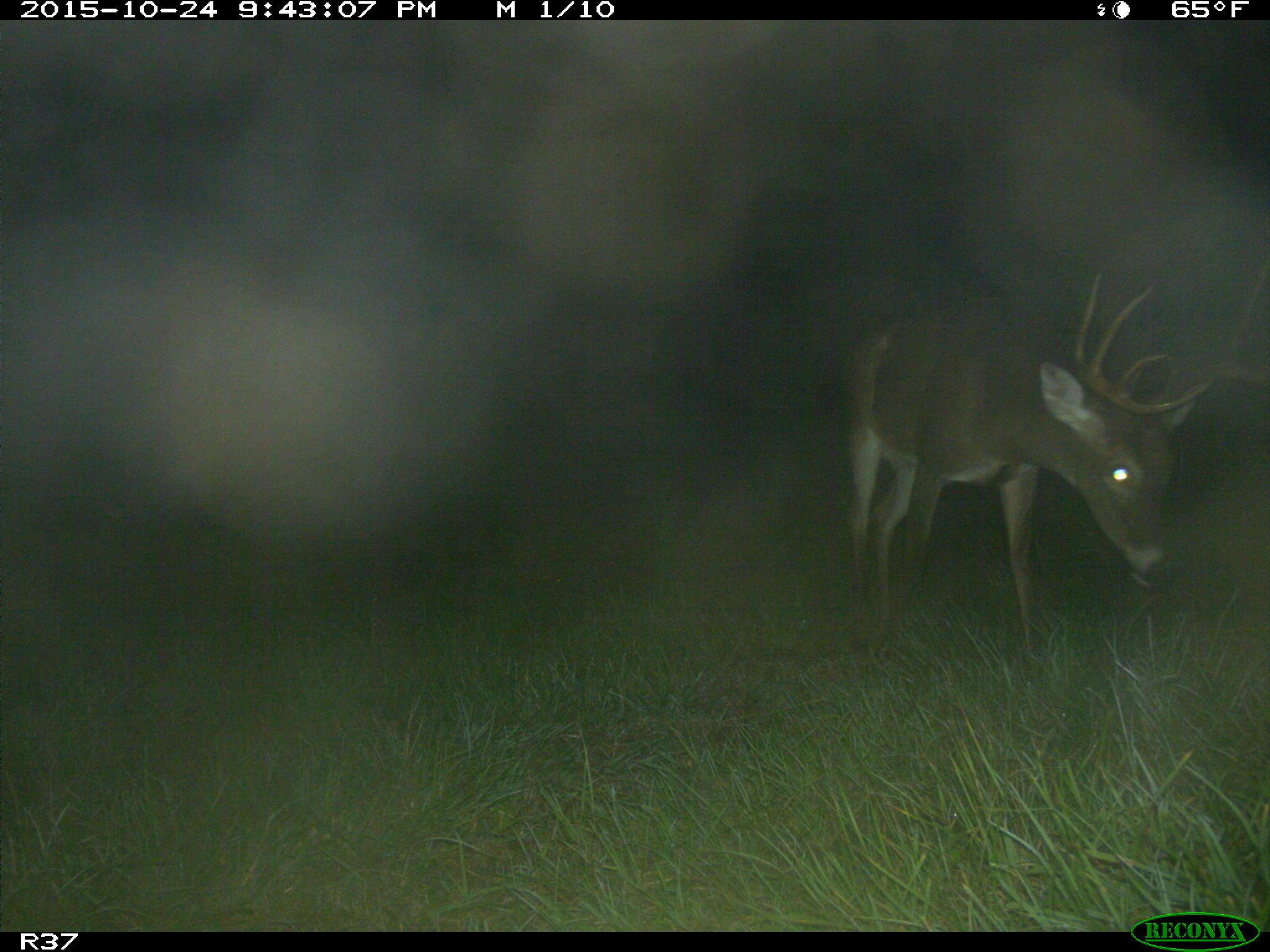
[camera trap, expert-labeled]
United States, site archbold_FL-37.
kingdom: Animalia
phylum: Chordata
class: Mammalia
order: Artiodactyla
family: Cervidae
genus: Odocoileus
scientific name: Odocoileus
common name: deer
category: unidentified deer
Unidentified deer (deer) (Odocoileus).